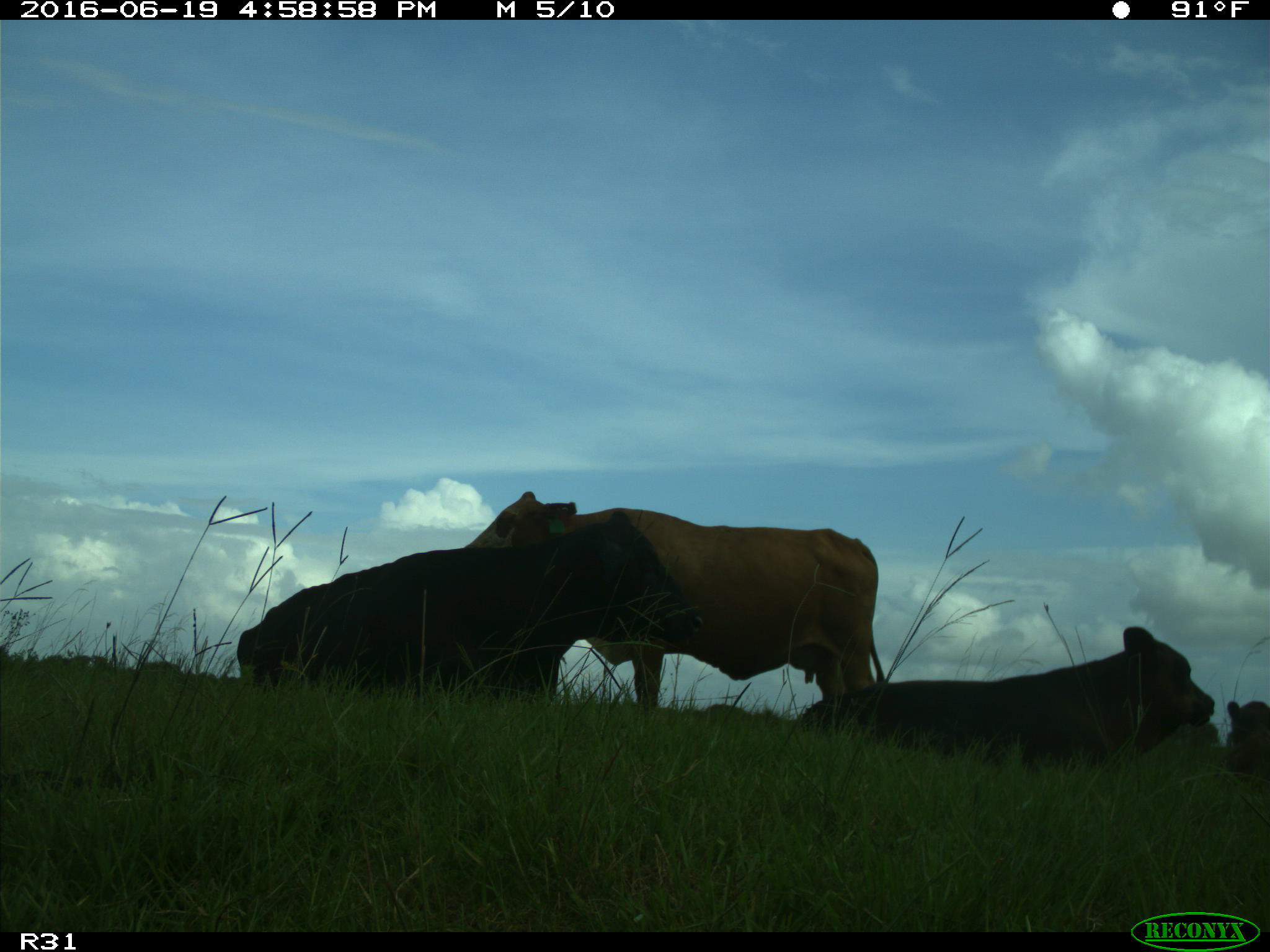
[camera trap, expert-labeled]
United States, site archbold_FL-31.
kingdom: Animalia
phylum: Chordata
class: Mammalia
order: Artiodactyla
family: Bovidae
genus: Bos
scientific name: Bos taurus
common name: domestic cow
Bos taurus (domestic cow).